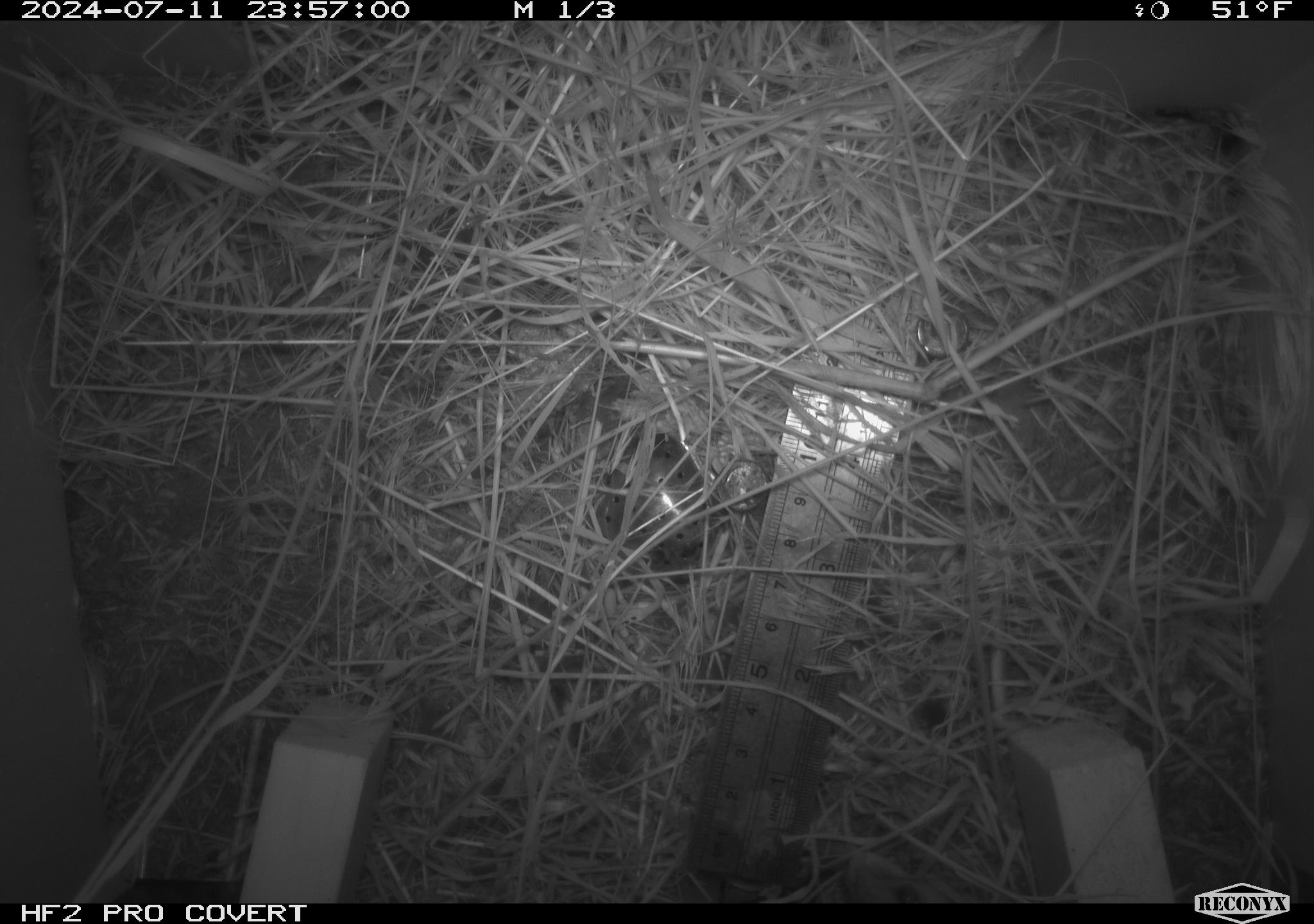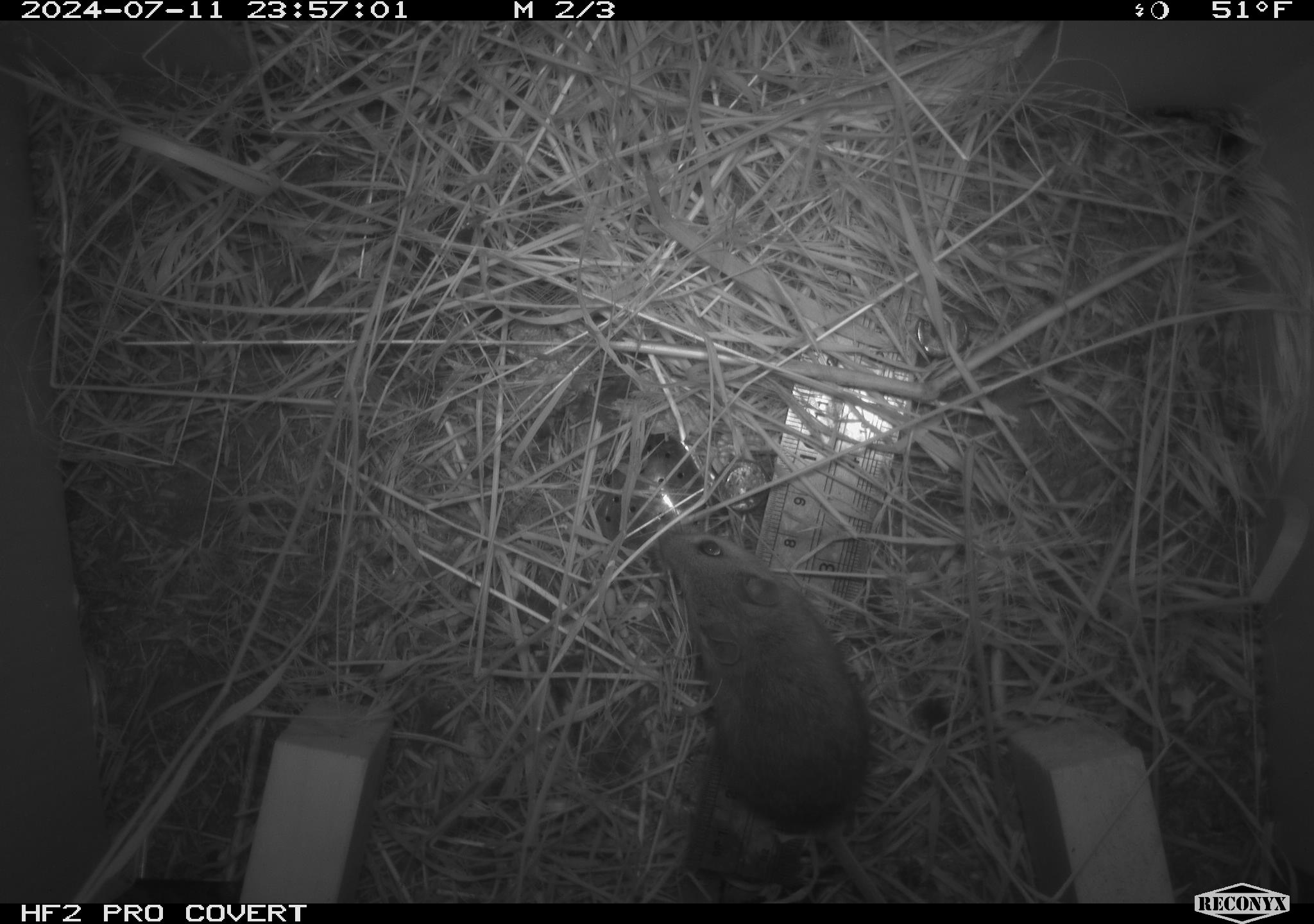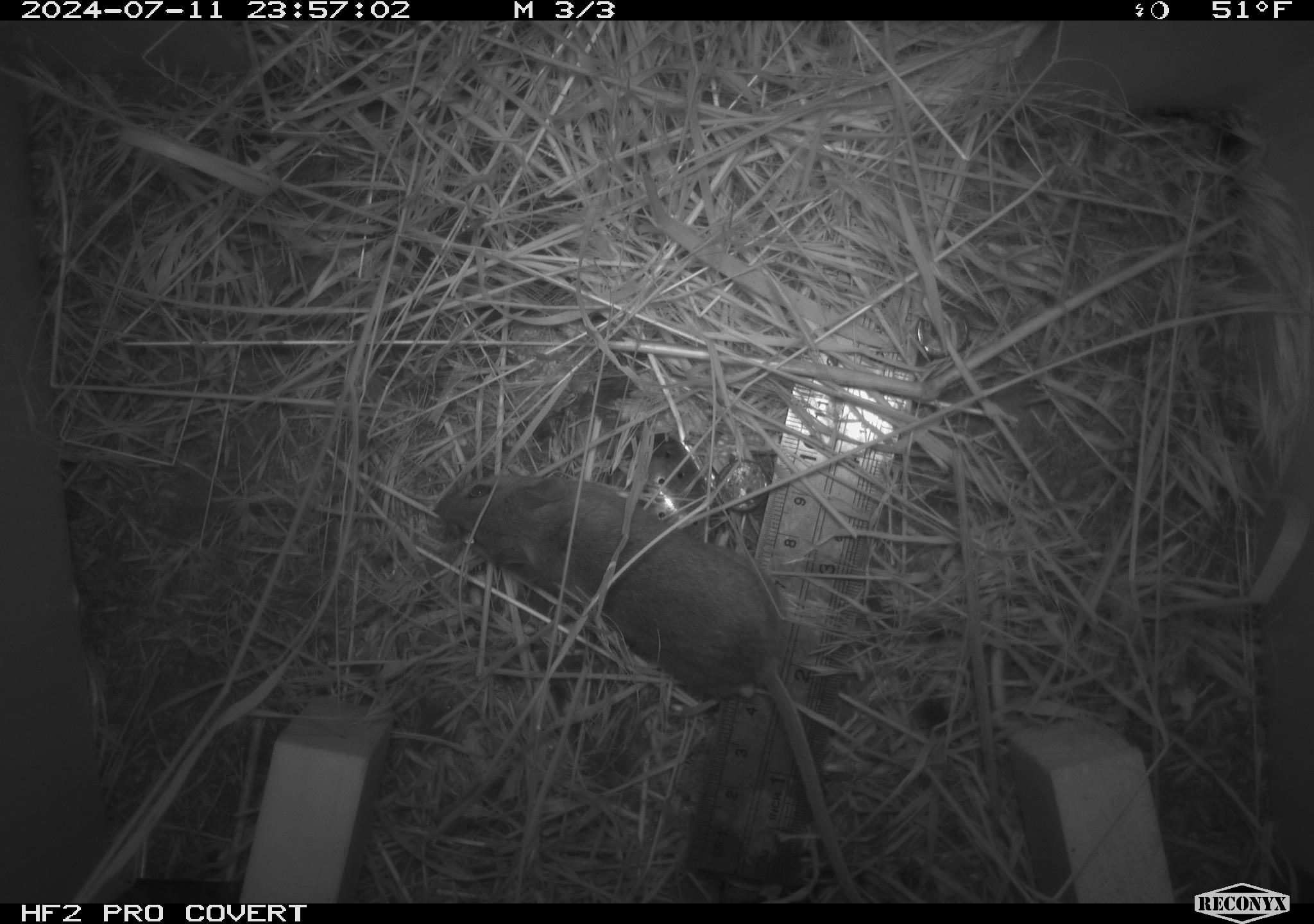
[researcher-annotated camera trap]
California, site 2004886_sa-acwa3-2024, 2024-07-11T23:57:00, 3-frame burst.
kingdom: Animalia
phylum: Chordata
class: Mammalia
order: Rodentia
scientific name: Rodentia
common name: mouse species